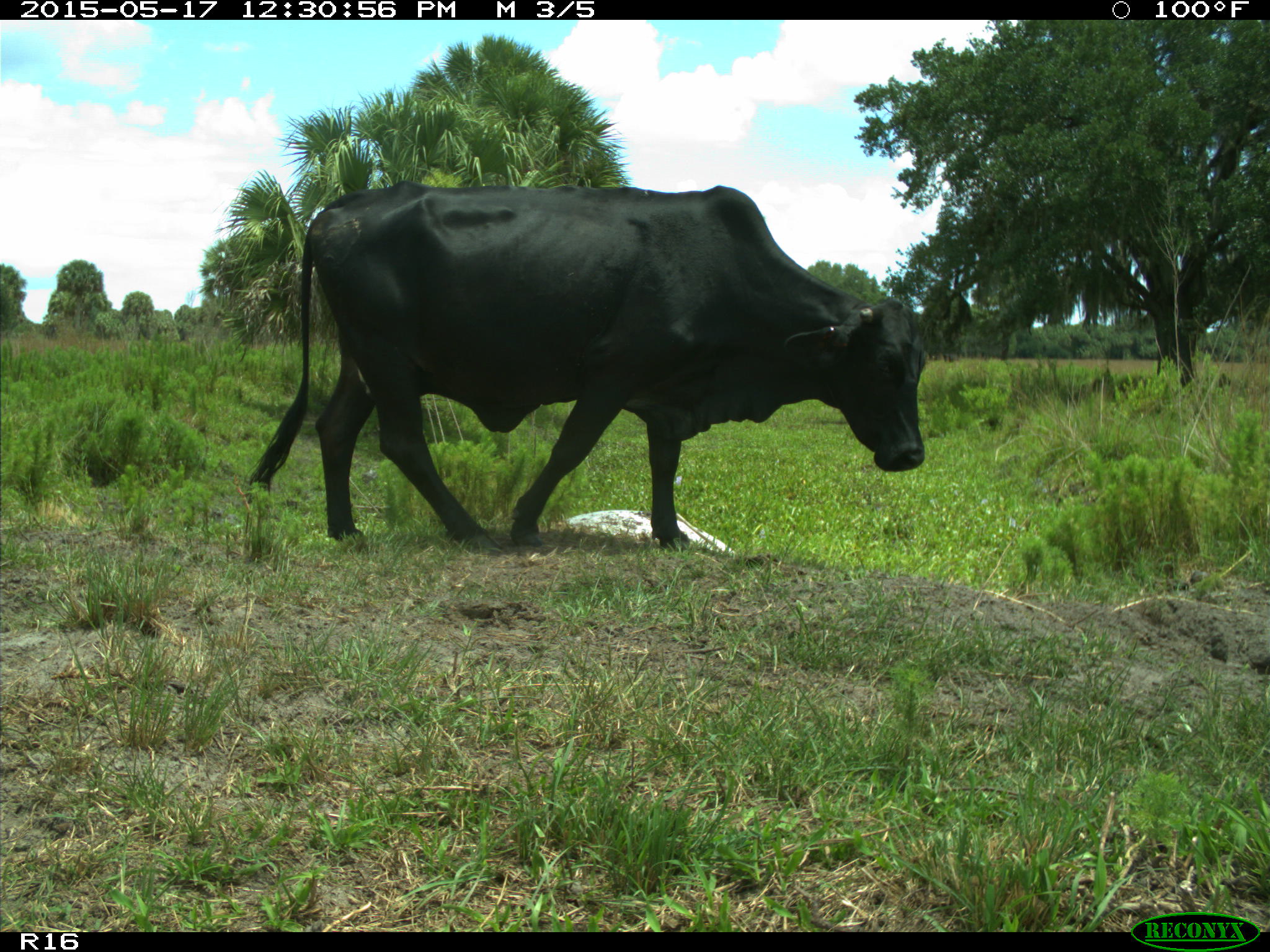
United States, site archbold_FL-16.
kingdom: Animalia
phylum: Chordata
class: Mammalia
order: Artiodactyla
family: Bovidae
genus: Bos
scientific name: Bos taurus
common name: domestic cow